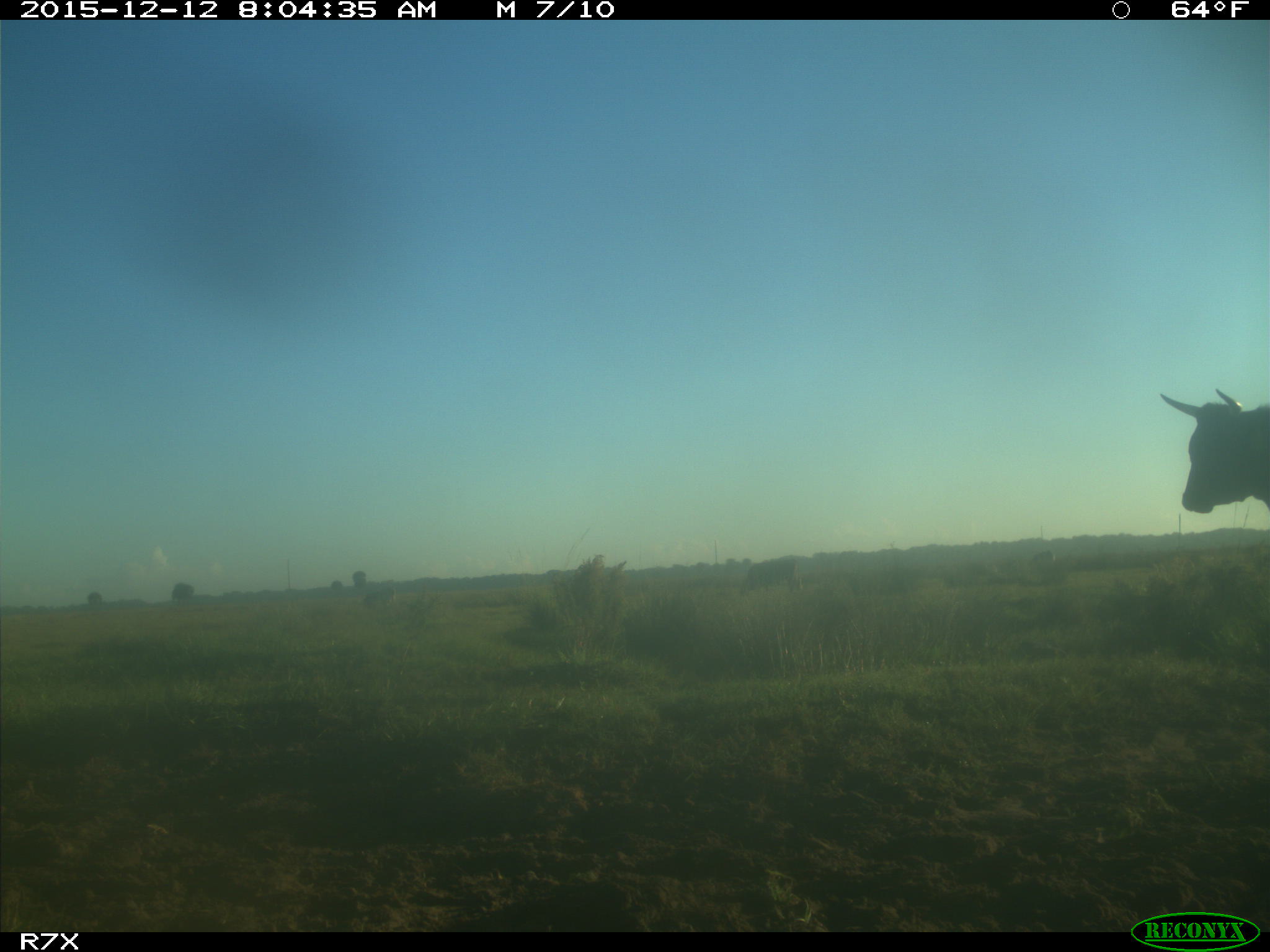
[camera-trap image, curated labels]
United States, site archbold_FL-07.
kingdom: Animalia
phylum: Chordata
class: Mammalia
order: Artiodactyla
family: Bovidae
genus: Bos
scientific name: Bos taurus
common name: domestic cow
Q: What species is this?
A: Bos taurus (domestic cow).